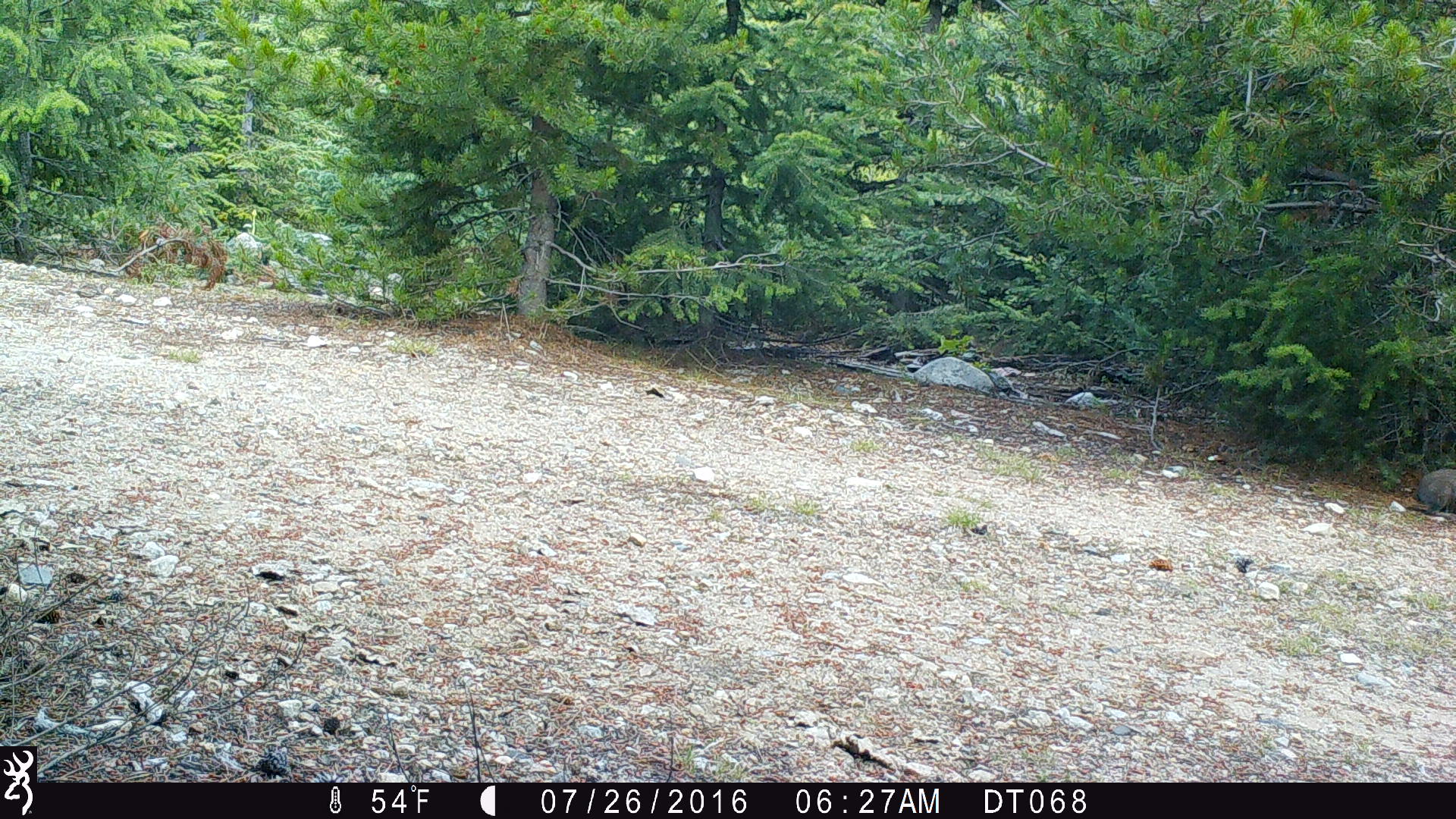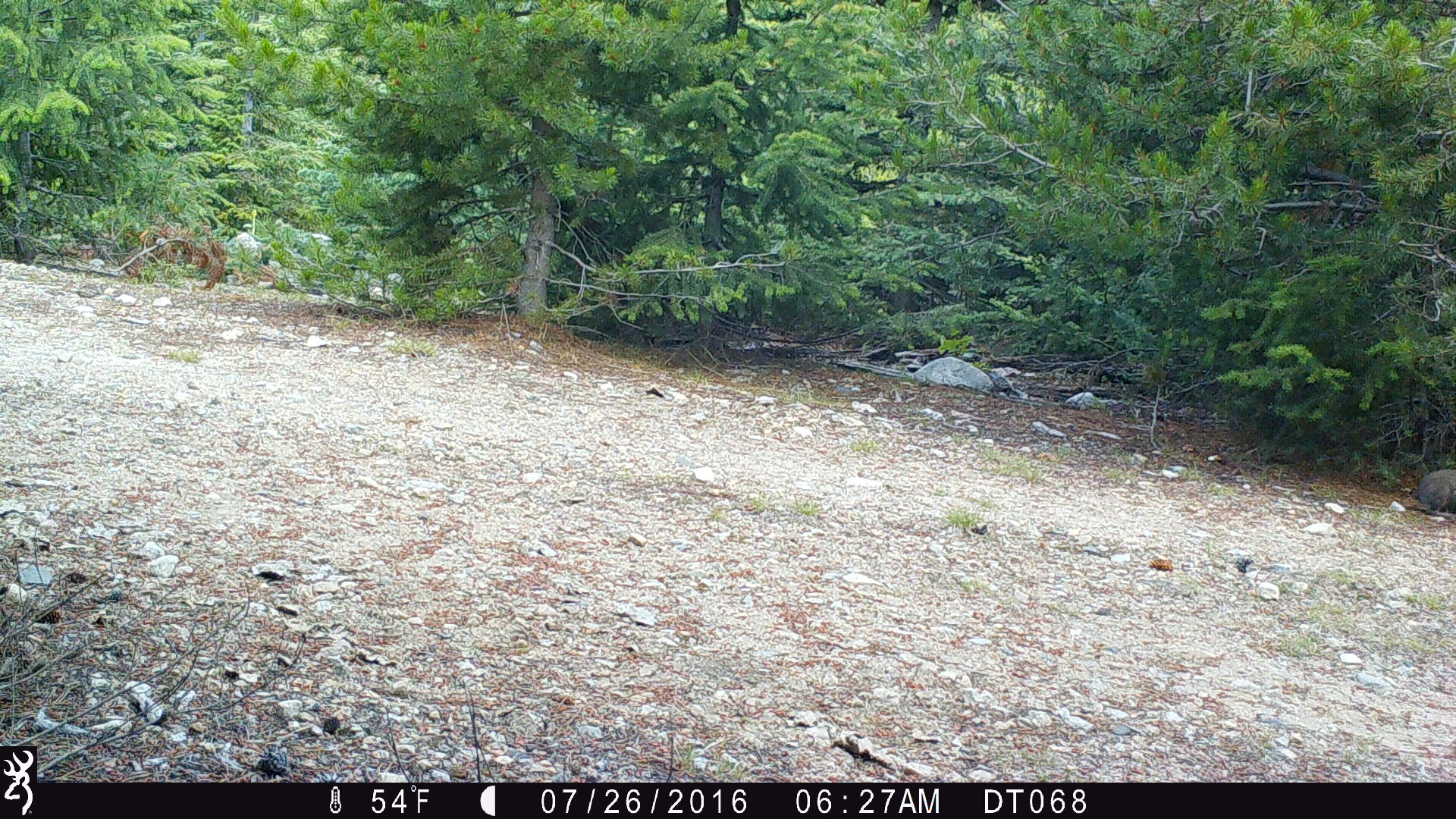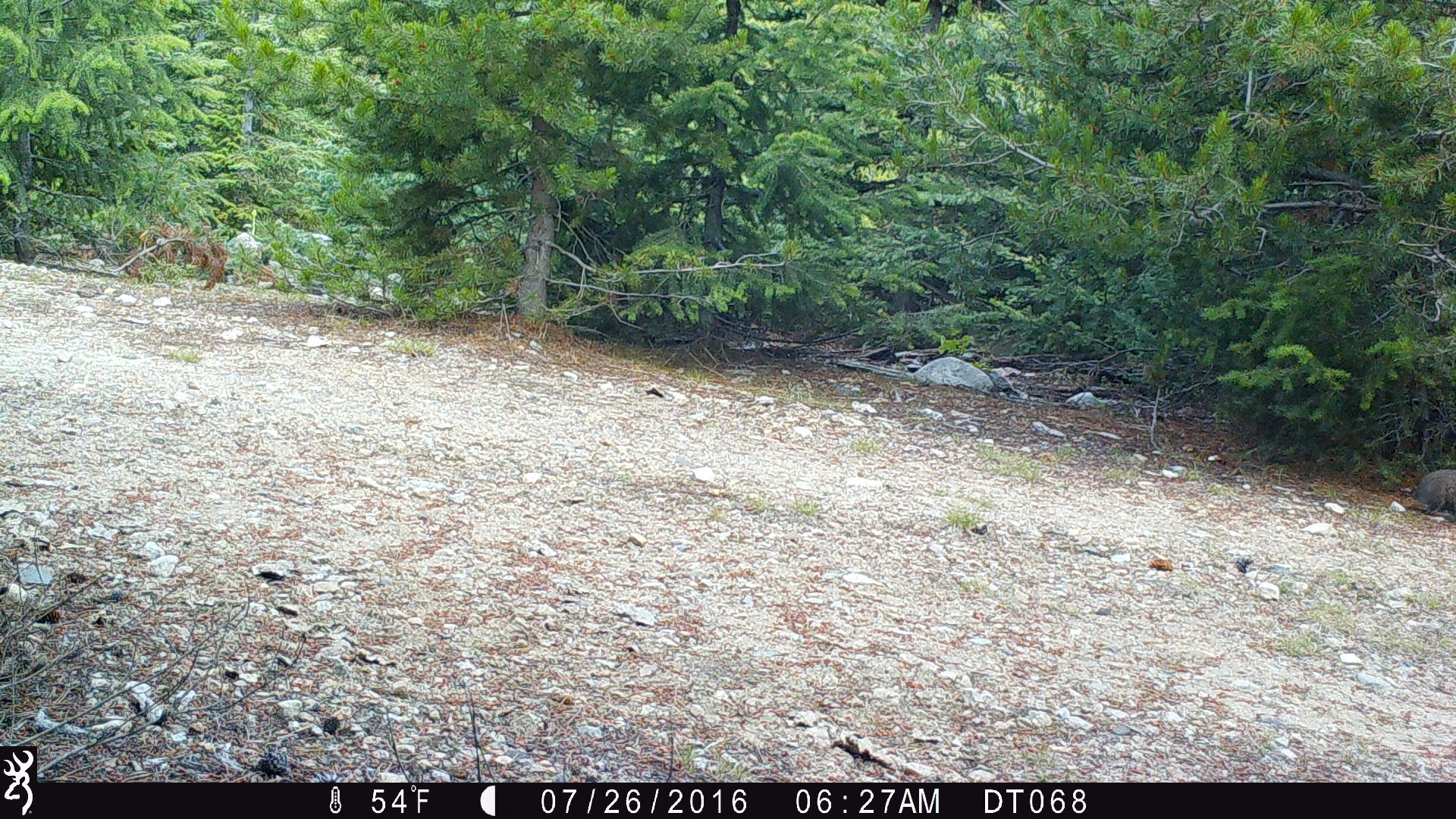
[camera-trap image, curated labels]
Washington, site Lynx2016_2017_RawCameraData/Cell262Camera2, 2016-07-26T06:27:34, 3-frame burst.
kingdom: Animalia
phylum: Chordata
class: Mammalia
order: Lagomorpha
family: Leporidae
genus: Lepus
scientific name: Lepus americanus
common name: snowshoe hare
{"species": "Lepus americanus (snowshoe hare)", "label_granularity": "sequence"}